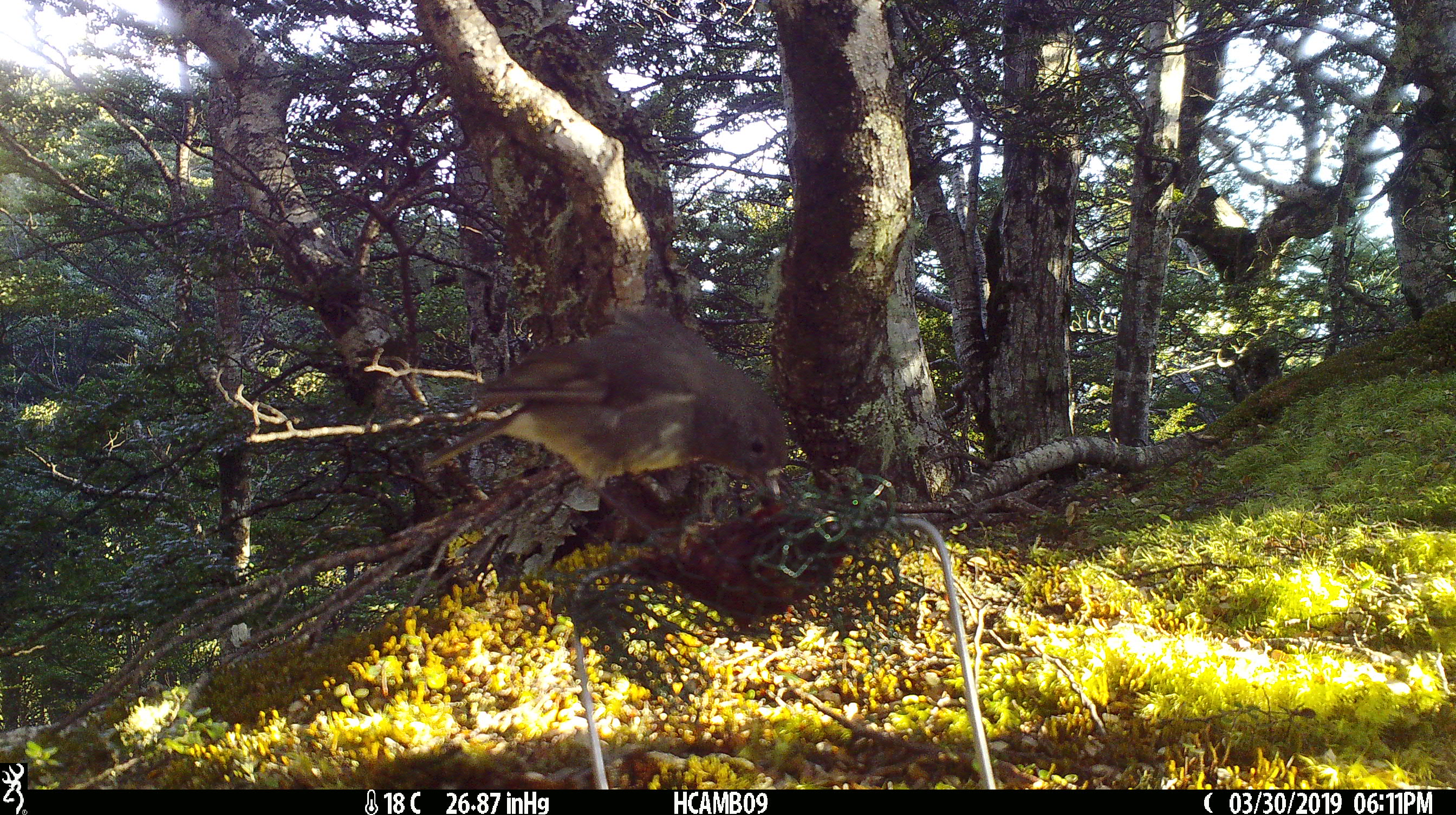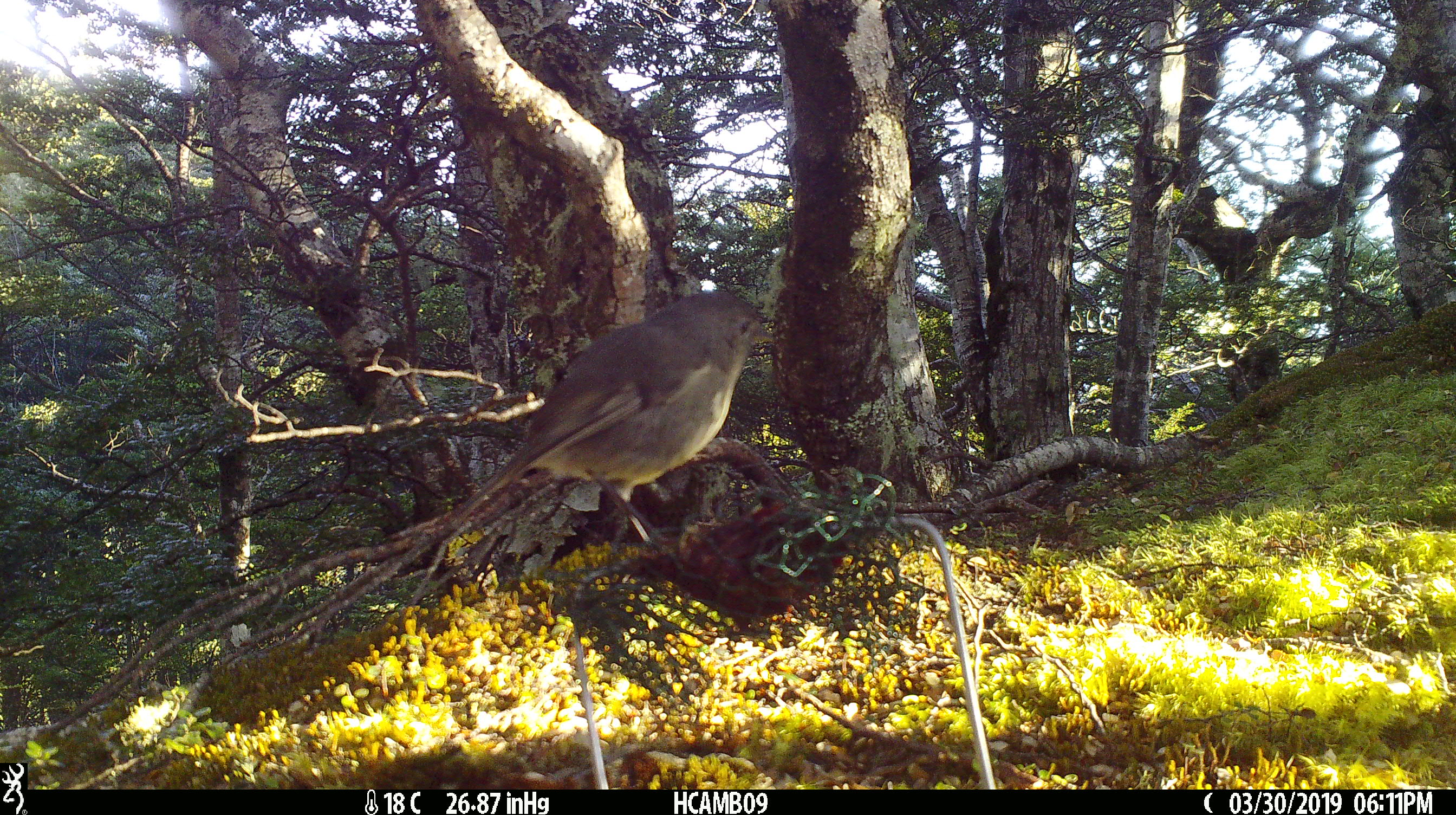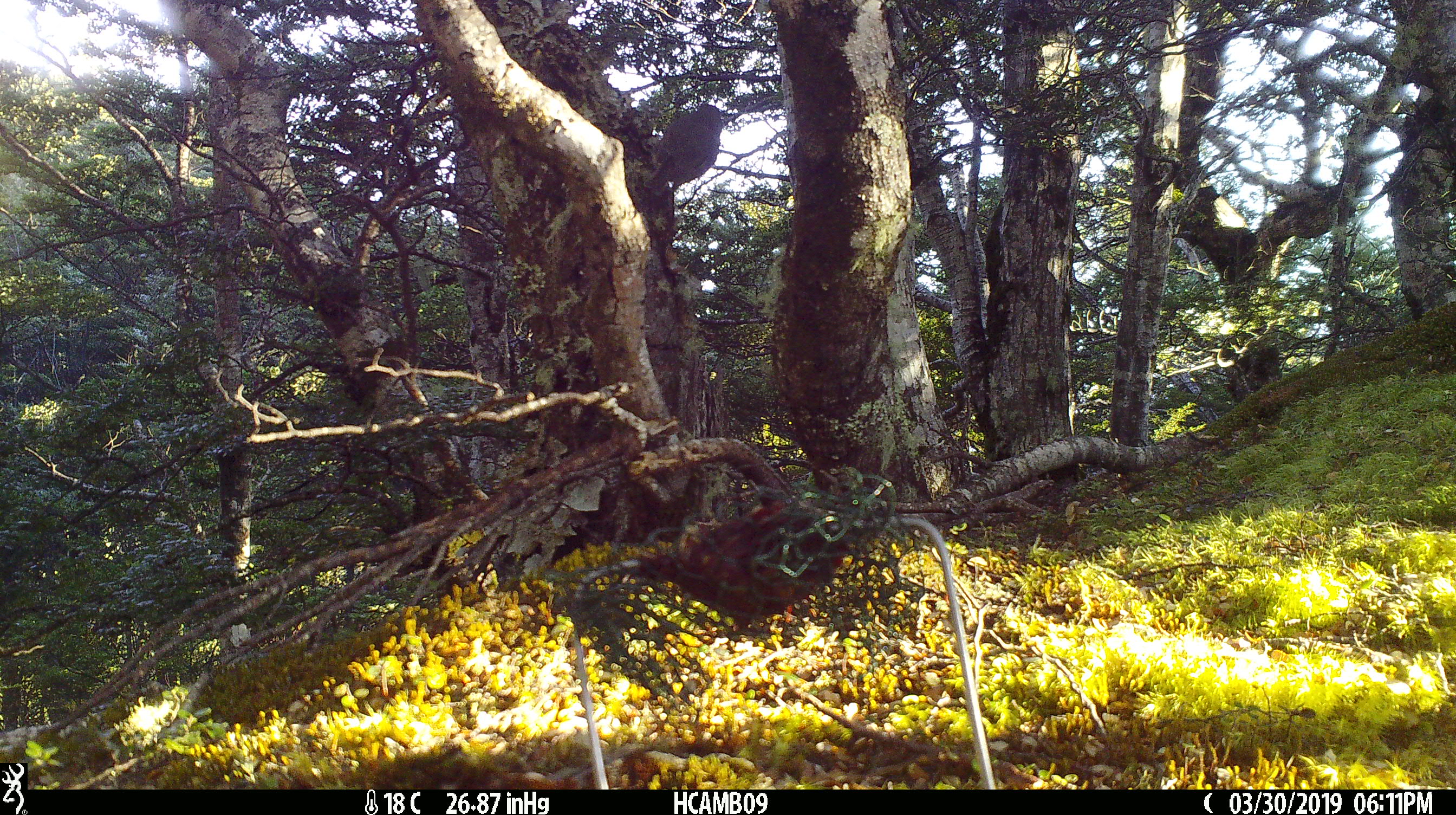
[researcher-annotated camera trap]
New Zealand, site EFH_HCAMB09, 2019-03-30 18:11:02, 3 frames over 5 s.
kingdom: Animalia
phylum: Chordata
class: Aves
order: Passeriformes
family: Petroicidae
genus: Petroica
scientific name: Petroica australis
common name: new zealand robin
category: robin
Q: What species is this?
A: Robin (new zealand robin) (Petroica australis).